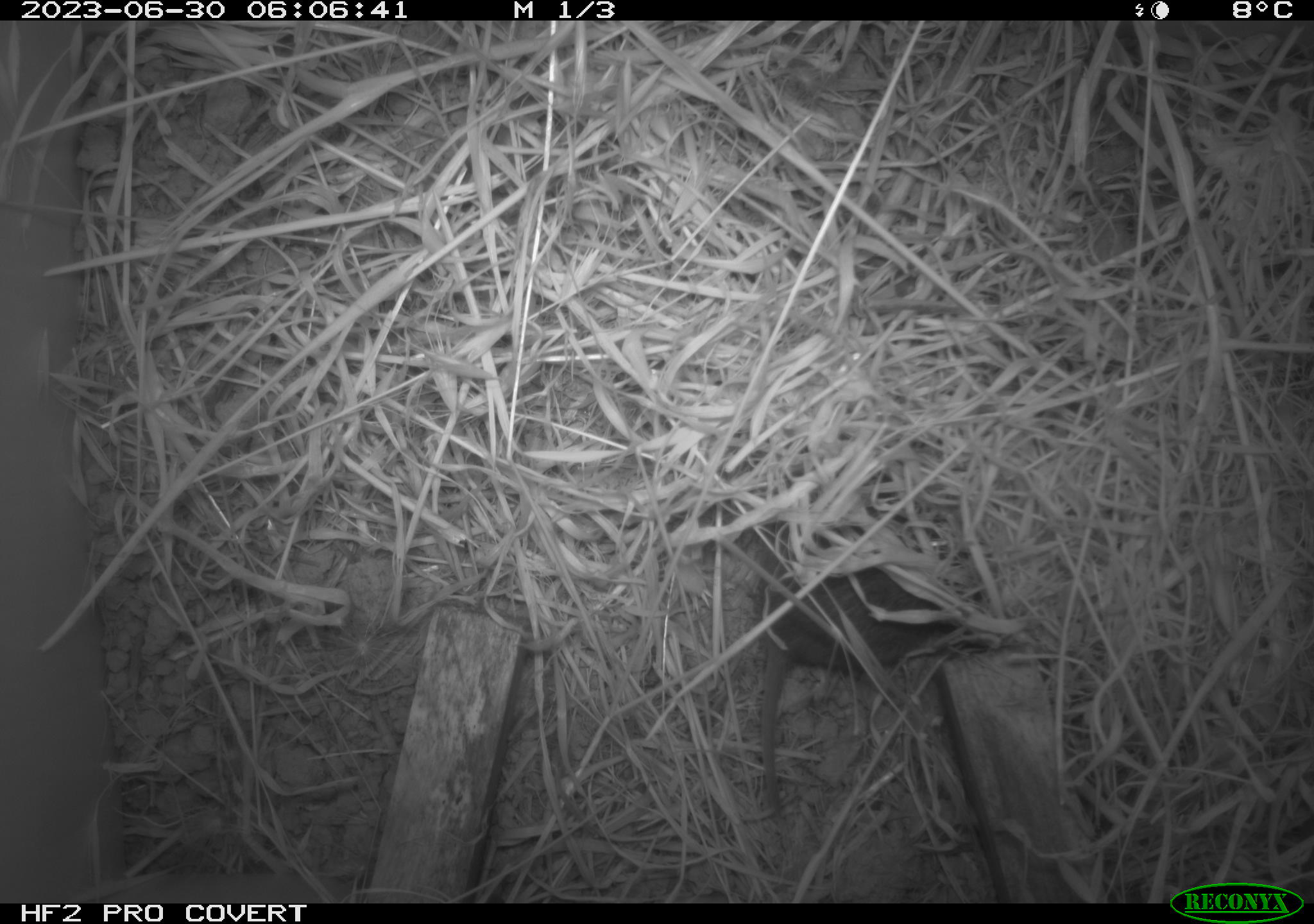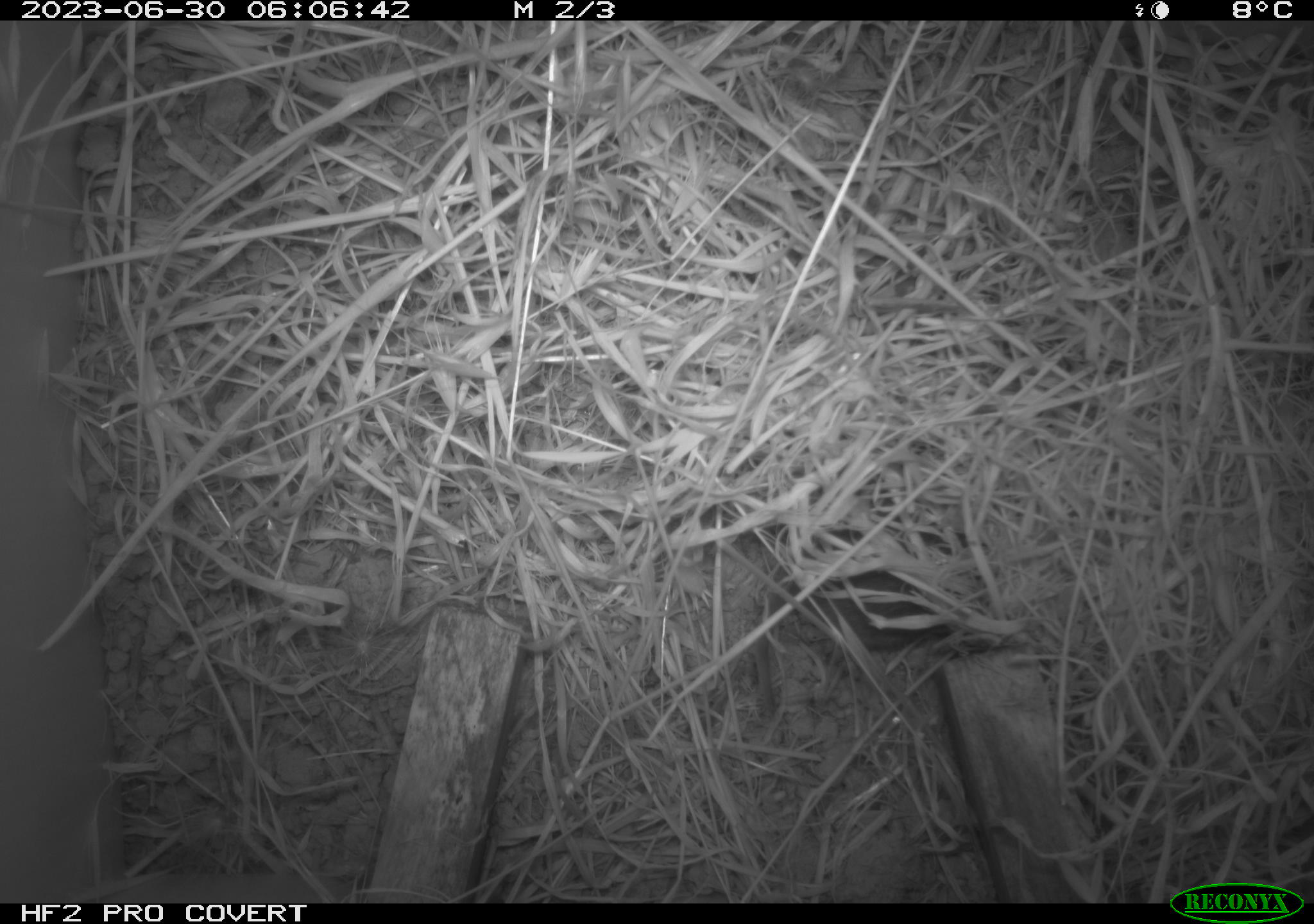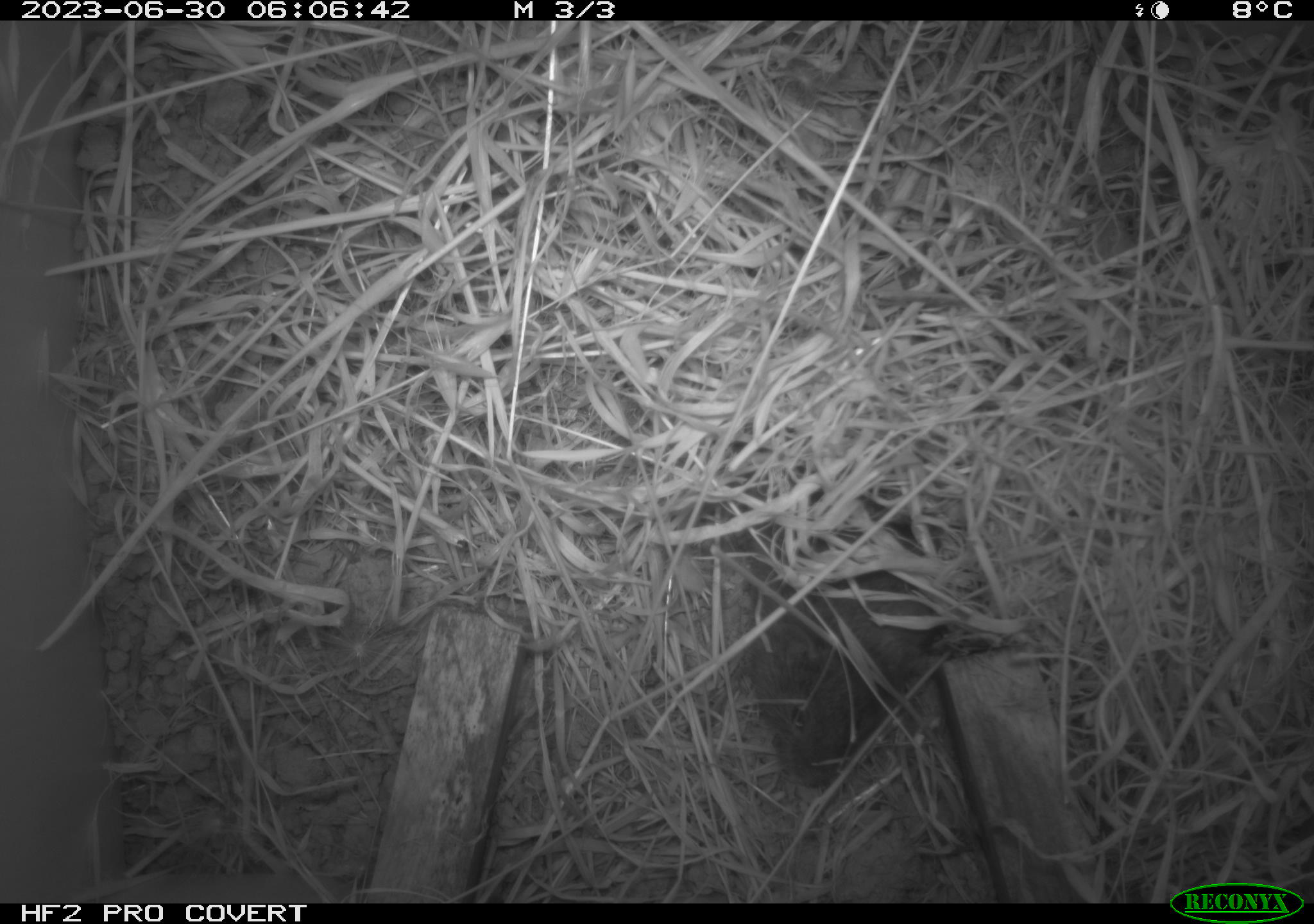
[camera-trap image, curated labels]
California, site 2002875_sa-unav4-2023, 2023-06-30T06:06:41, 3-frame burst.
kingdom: Animalia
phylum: Chordata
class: Mammalia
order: Rodentia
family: Cricetidae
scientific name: Arvicolinae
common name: voles, lemmings, and muskrats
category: arvicolinae subfamily